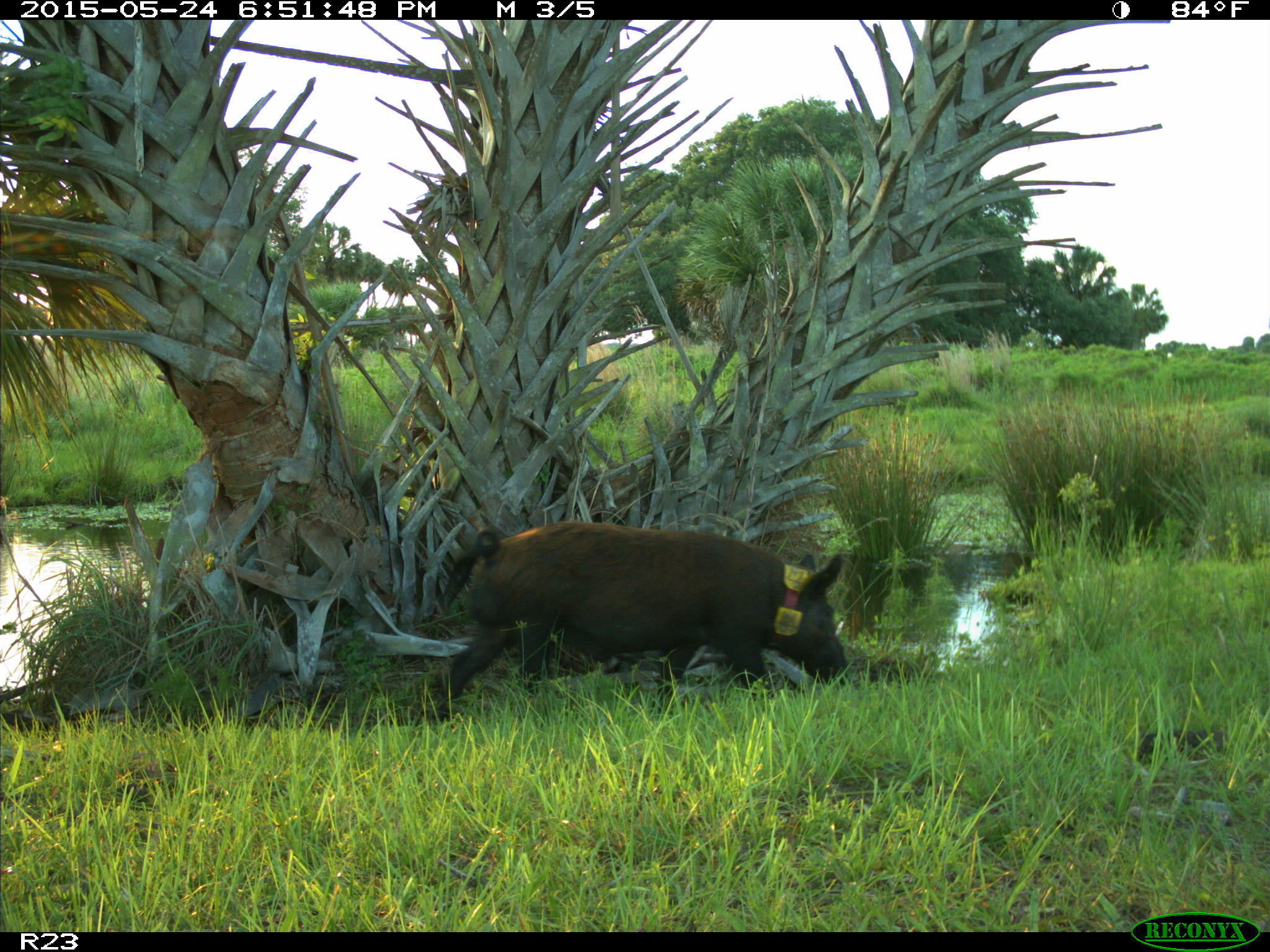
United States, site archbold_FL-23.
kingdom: Animalia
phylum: Chordata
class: Mammalia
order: Artiodactyla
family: Bovidae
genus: Bos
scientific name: Bos taurus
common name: domestic cow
Bos taurus (domestic cow).